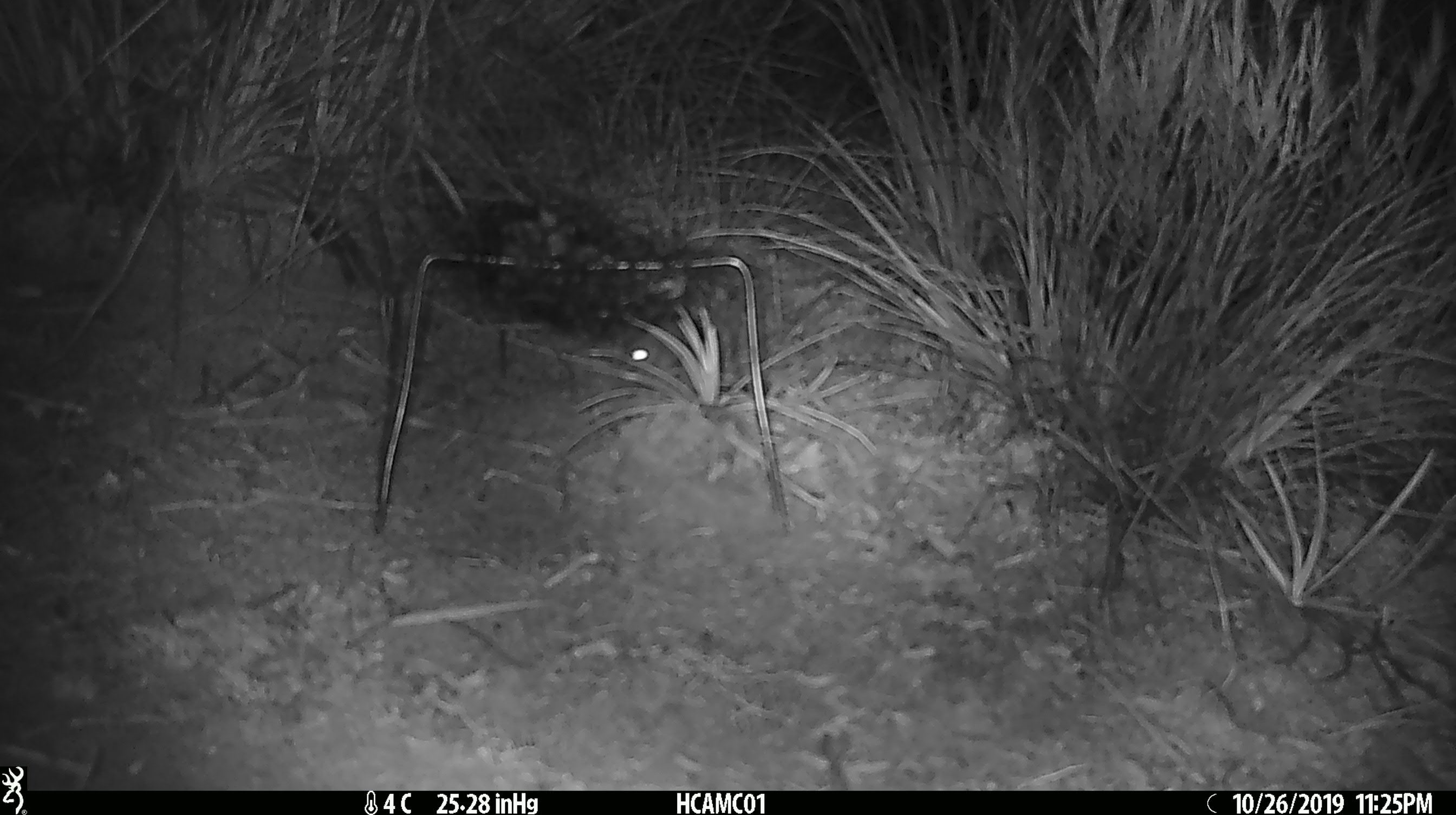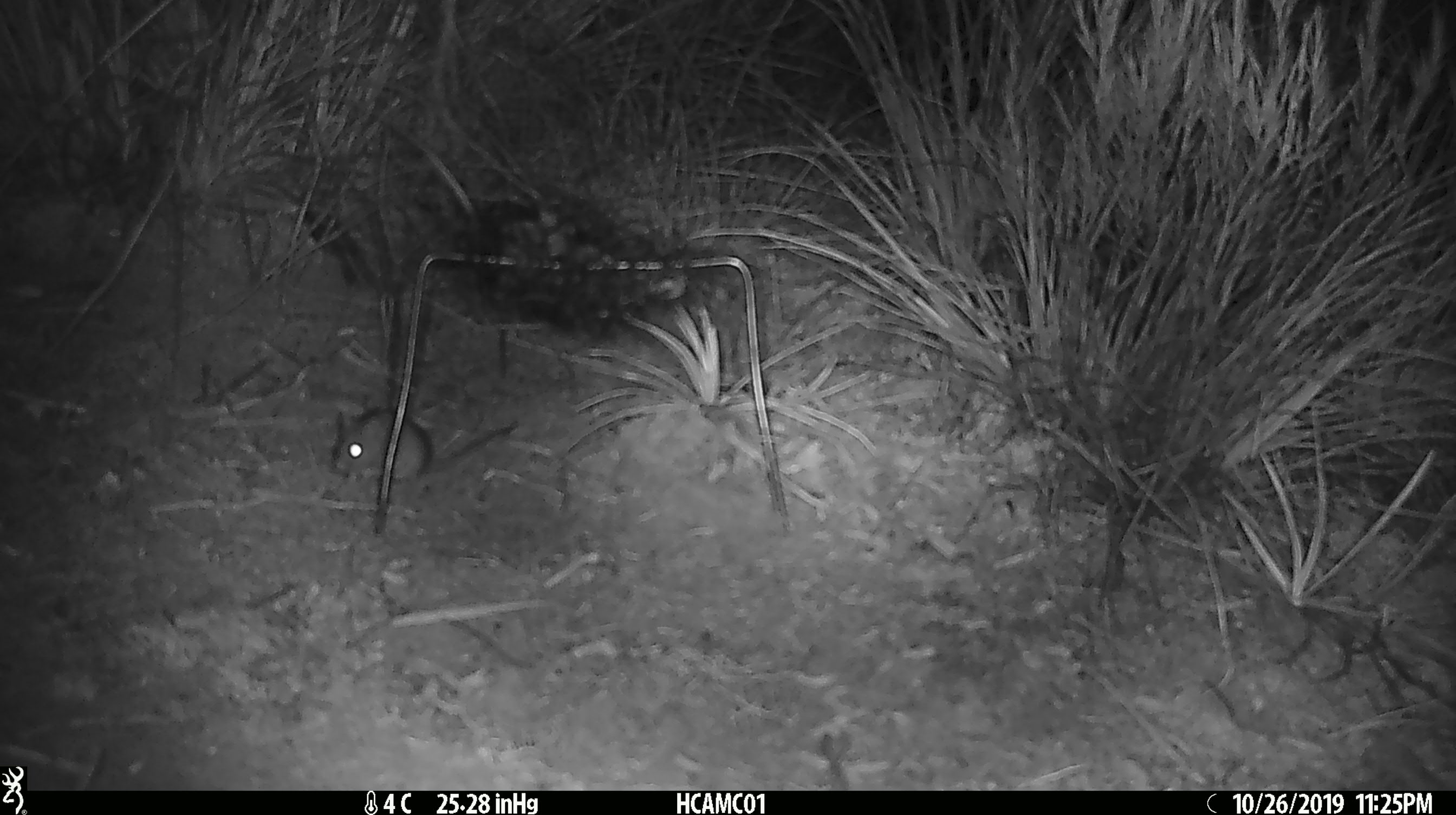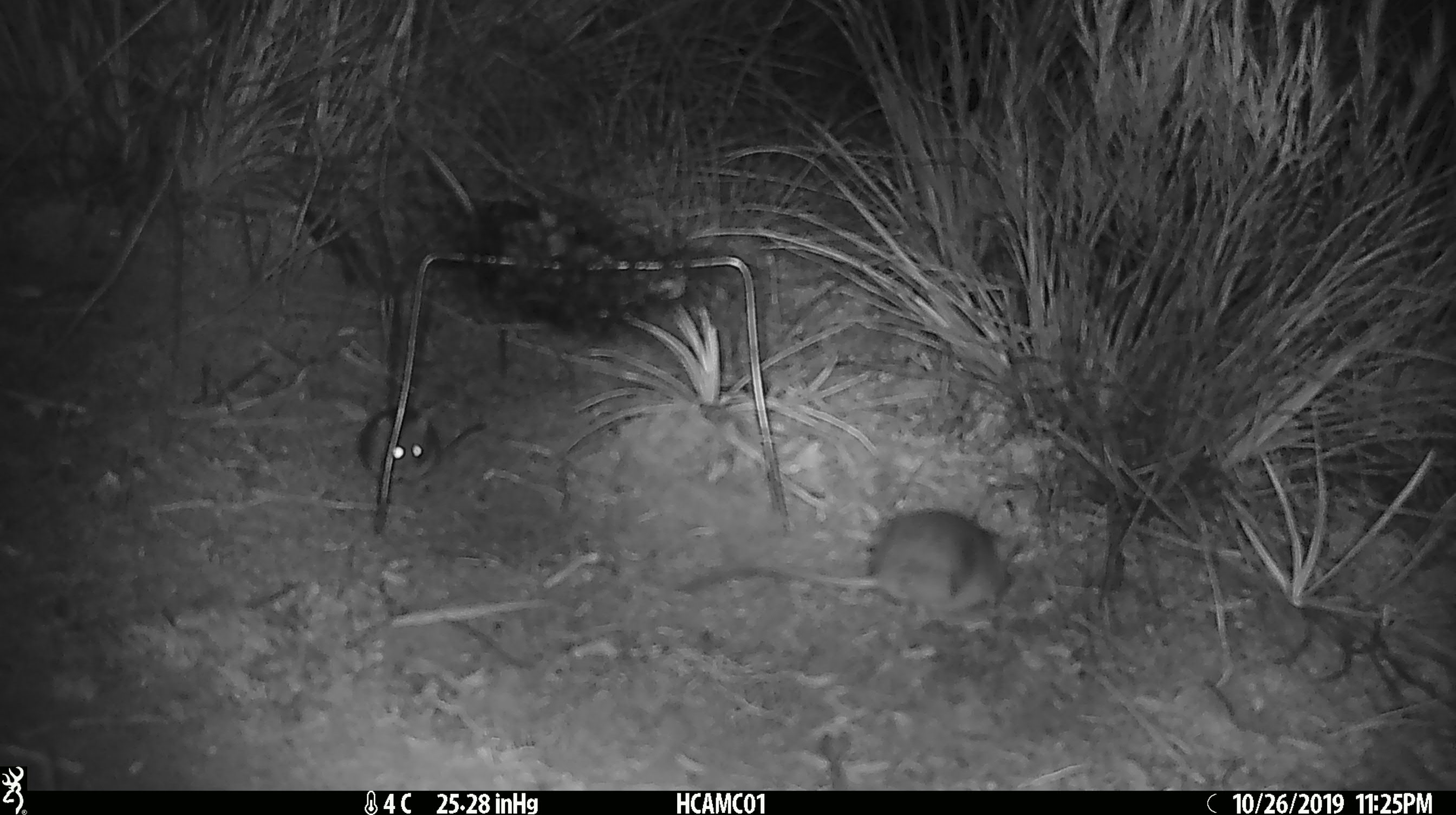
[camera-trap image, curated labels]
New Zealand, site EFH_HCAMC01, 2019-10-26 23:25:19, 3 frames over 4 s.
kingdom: Animalia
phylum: Chordata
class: Mammalia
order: Rodentia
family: Muridae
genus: Mus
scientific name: Mus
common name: mouse